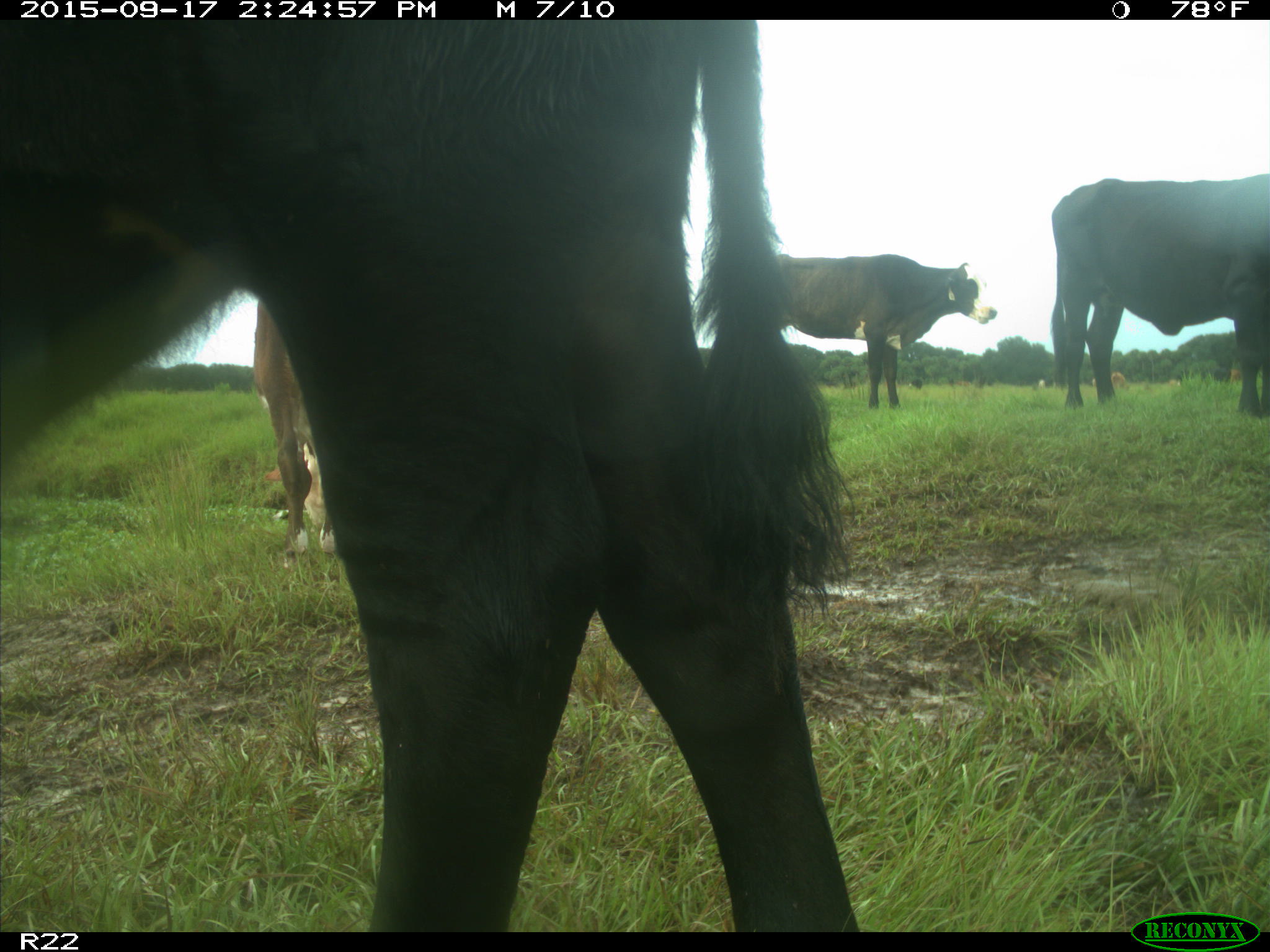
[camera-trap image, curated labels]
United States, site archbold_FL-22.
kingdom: Animalia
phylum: Chordata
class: Mammalia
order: Artiodactyla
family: Bovidae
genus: Bos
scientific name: Bos taurus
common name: domestic cow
Bos taurus (domestic cow).